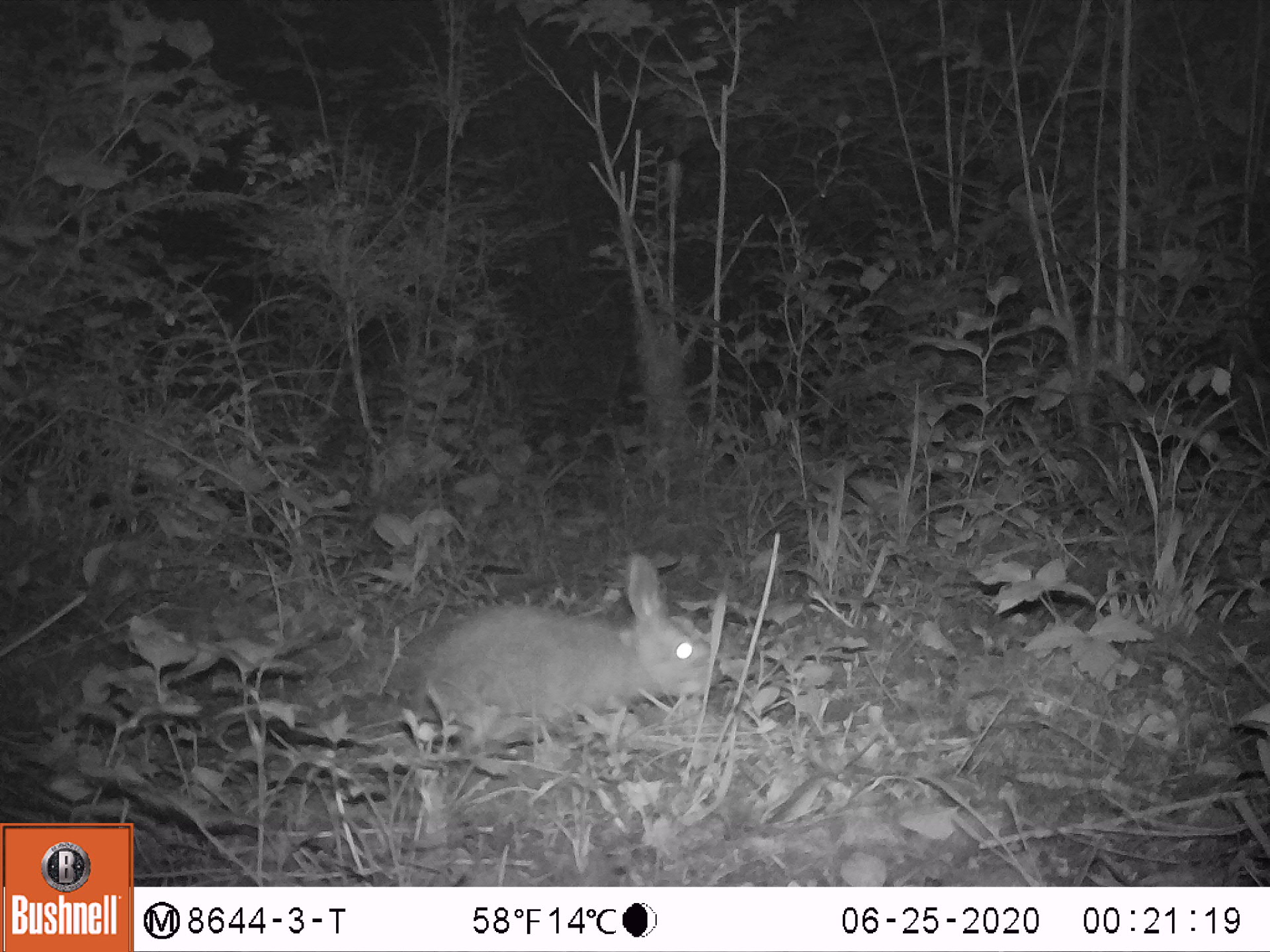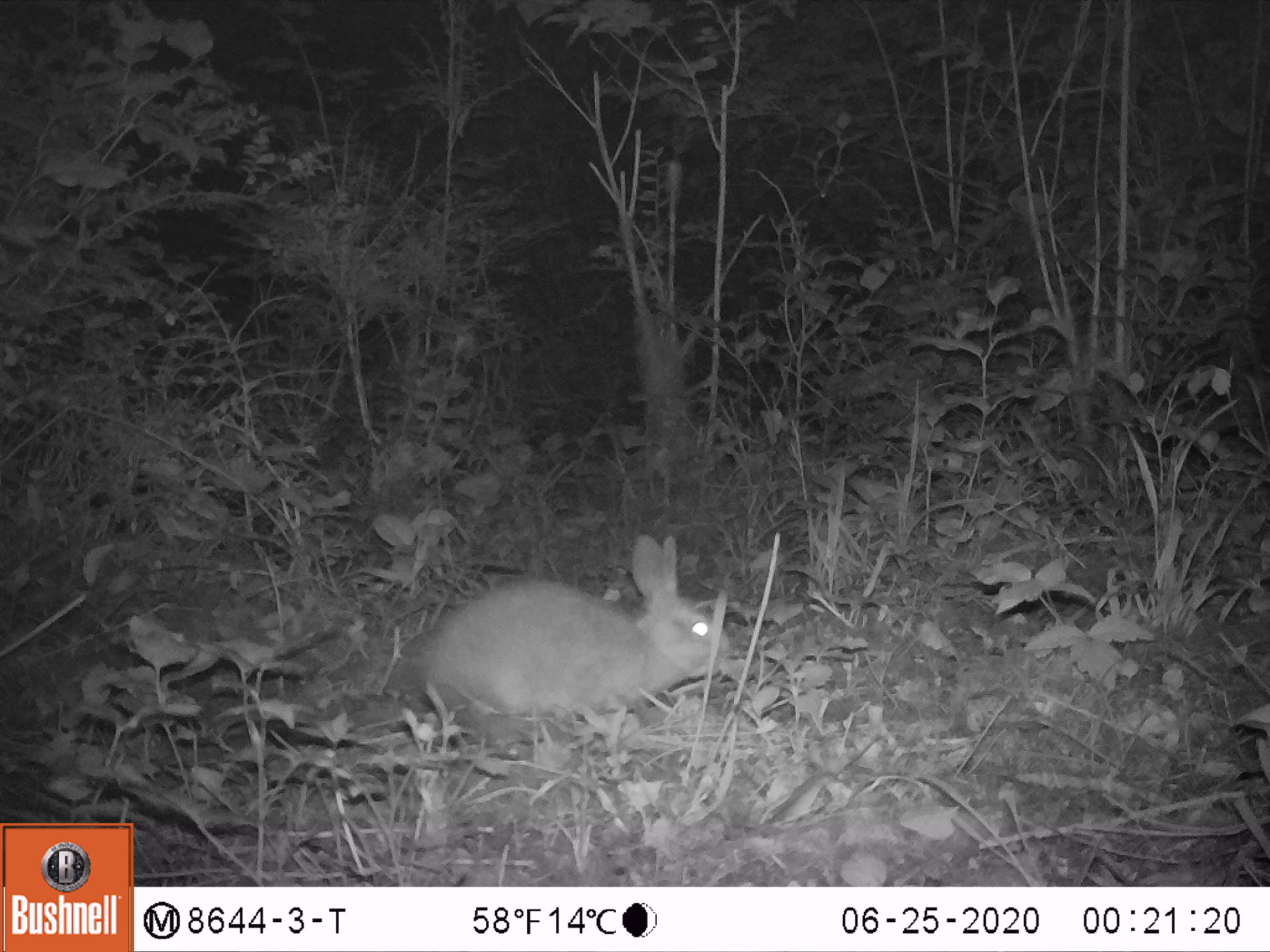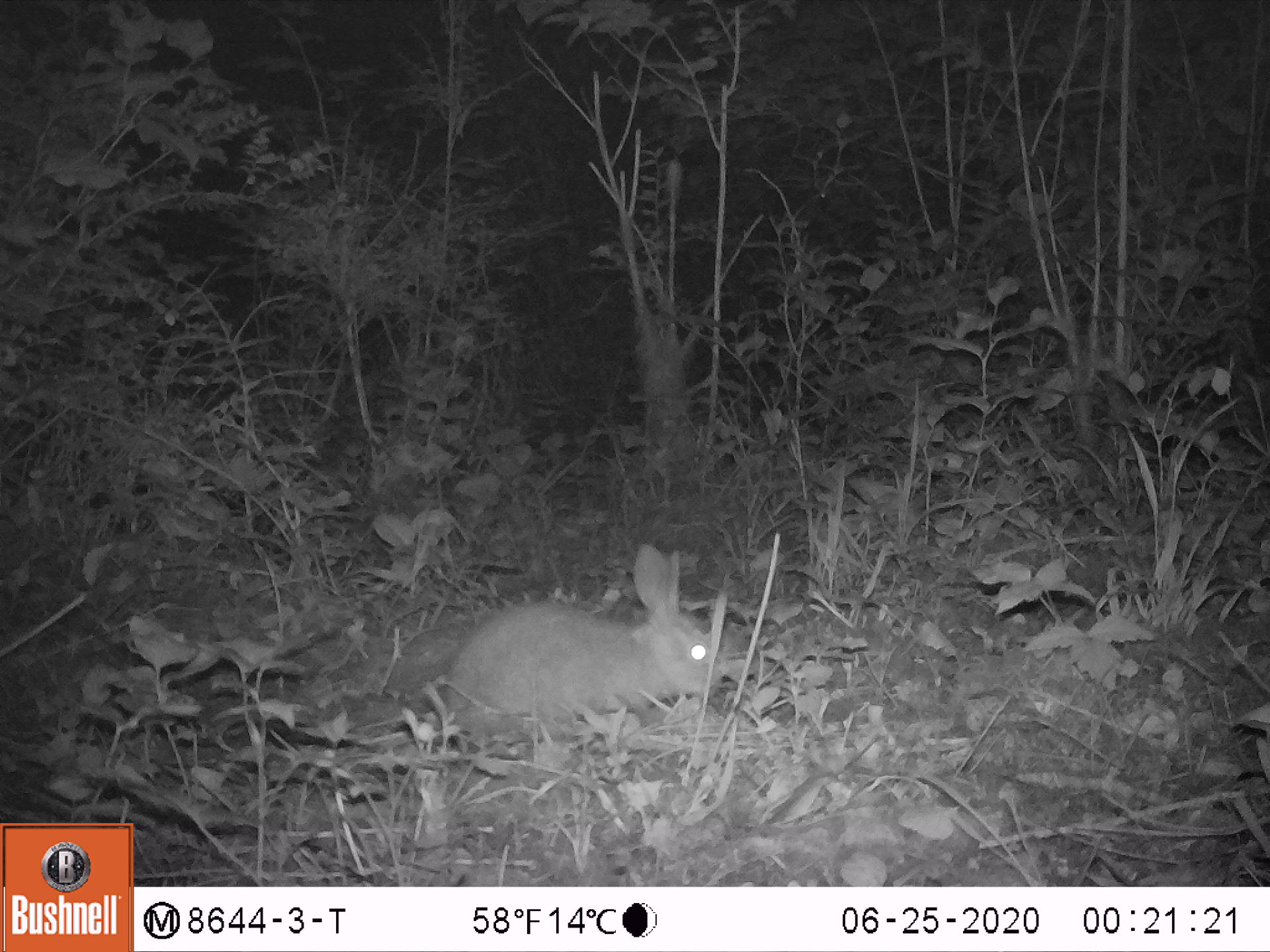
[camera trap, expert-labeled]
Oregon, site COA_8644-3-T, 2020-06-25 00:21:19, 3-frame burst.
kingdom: Animalia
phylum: Chordata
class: Mammalia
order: Lagomorpha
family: Leporidae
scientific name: Leporidae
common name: hares and rabbits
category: leporidae family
Leporidae family (hares and rabbits) (Leporidae).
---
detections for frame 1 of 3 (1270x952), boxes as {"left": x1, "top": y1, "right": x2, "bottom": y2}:
leporidae family: {"left": 408, "top": 545, "right": 729, "bottom": 763}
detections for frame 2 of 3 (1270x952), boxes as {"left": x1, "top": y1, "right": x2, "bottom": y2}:
leporidae family: {"left": 417, "top": 532, "right": 731, "bottom": 733}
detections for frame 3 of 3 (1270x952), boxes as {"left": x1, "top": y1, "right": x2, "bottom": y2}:
leporidae family: {"left": 434, "top": 528, "right": 727, "bottom": 750}